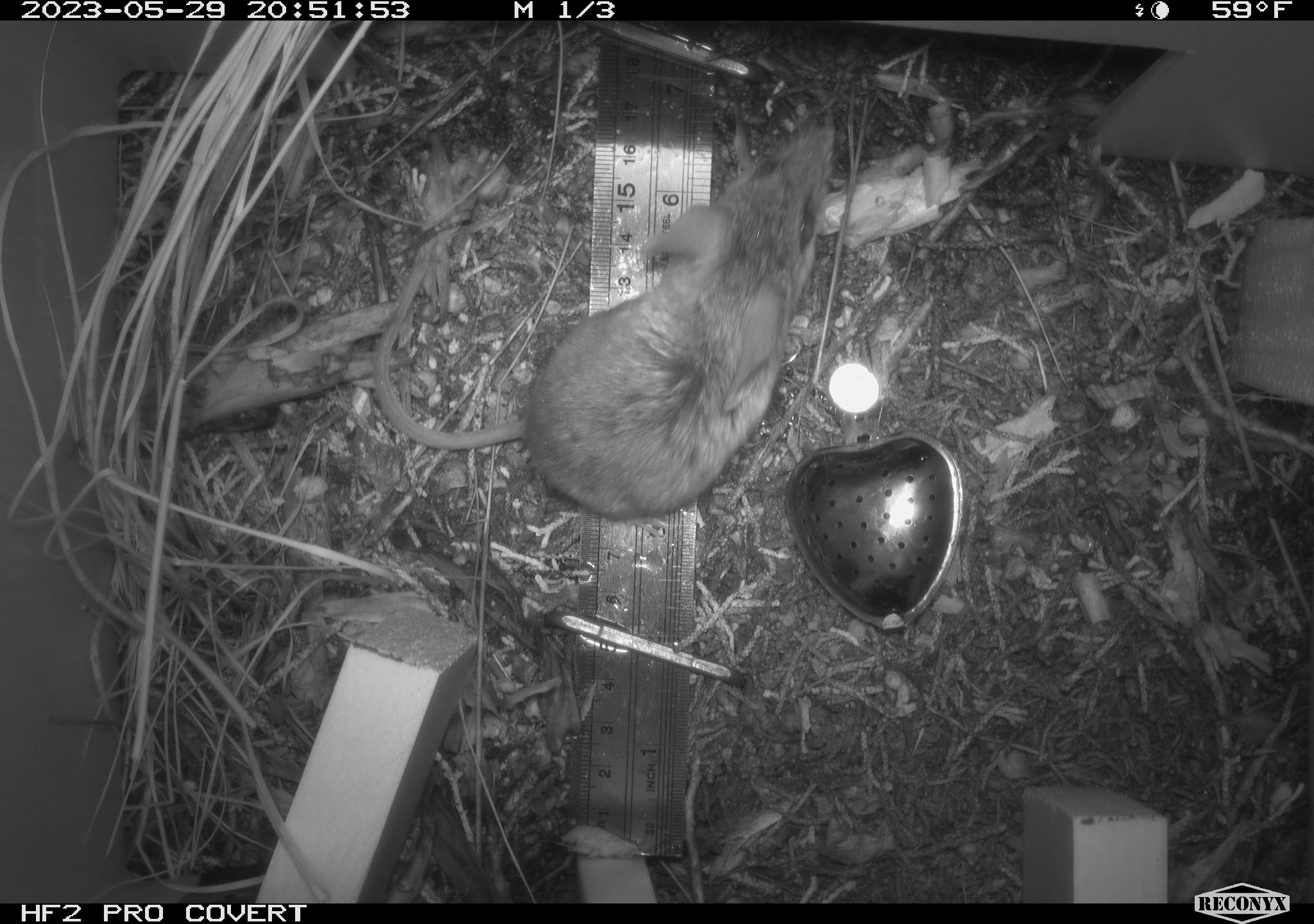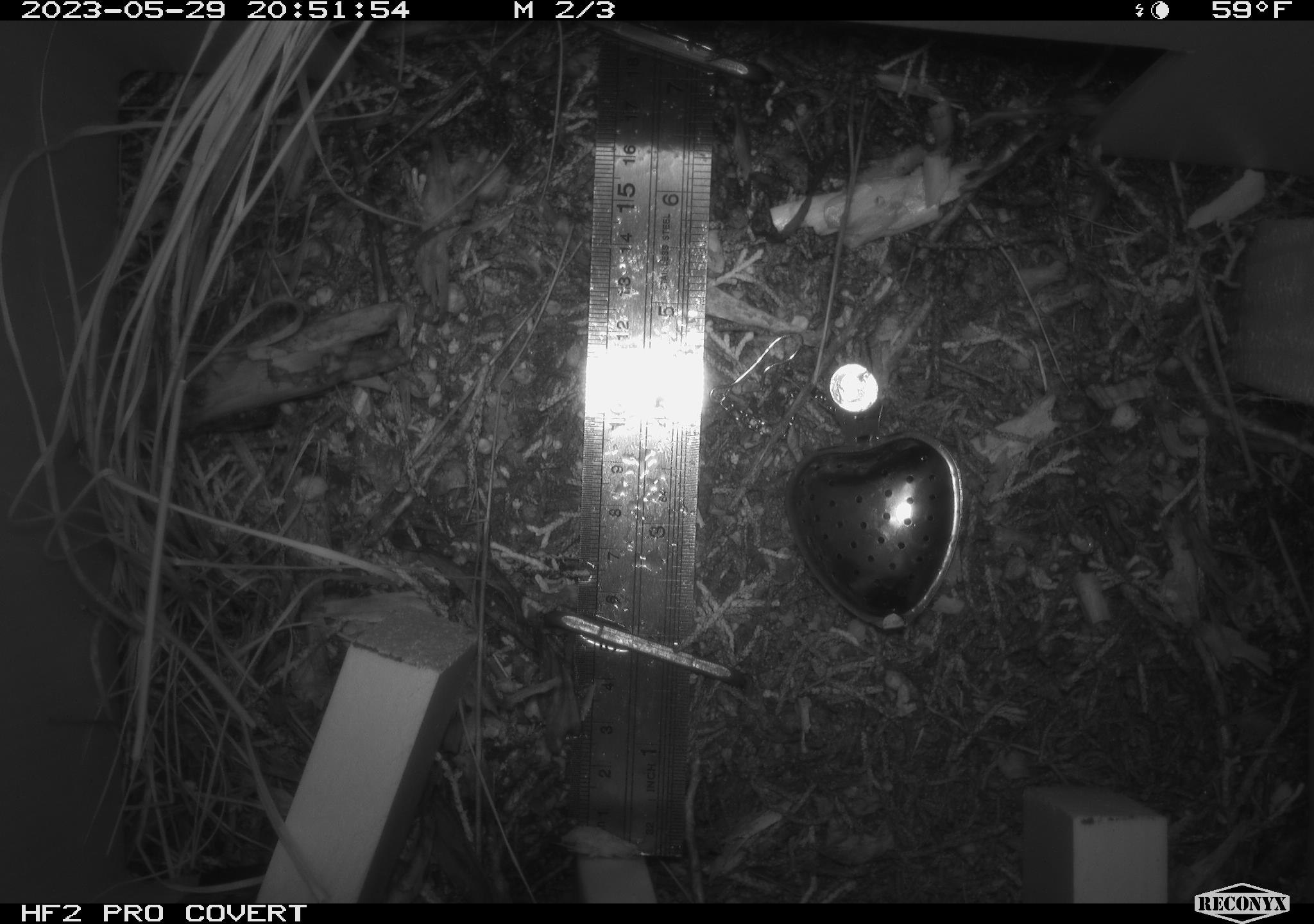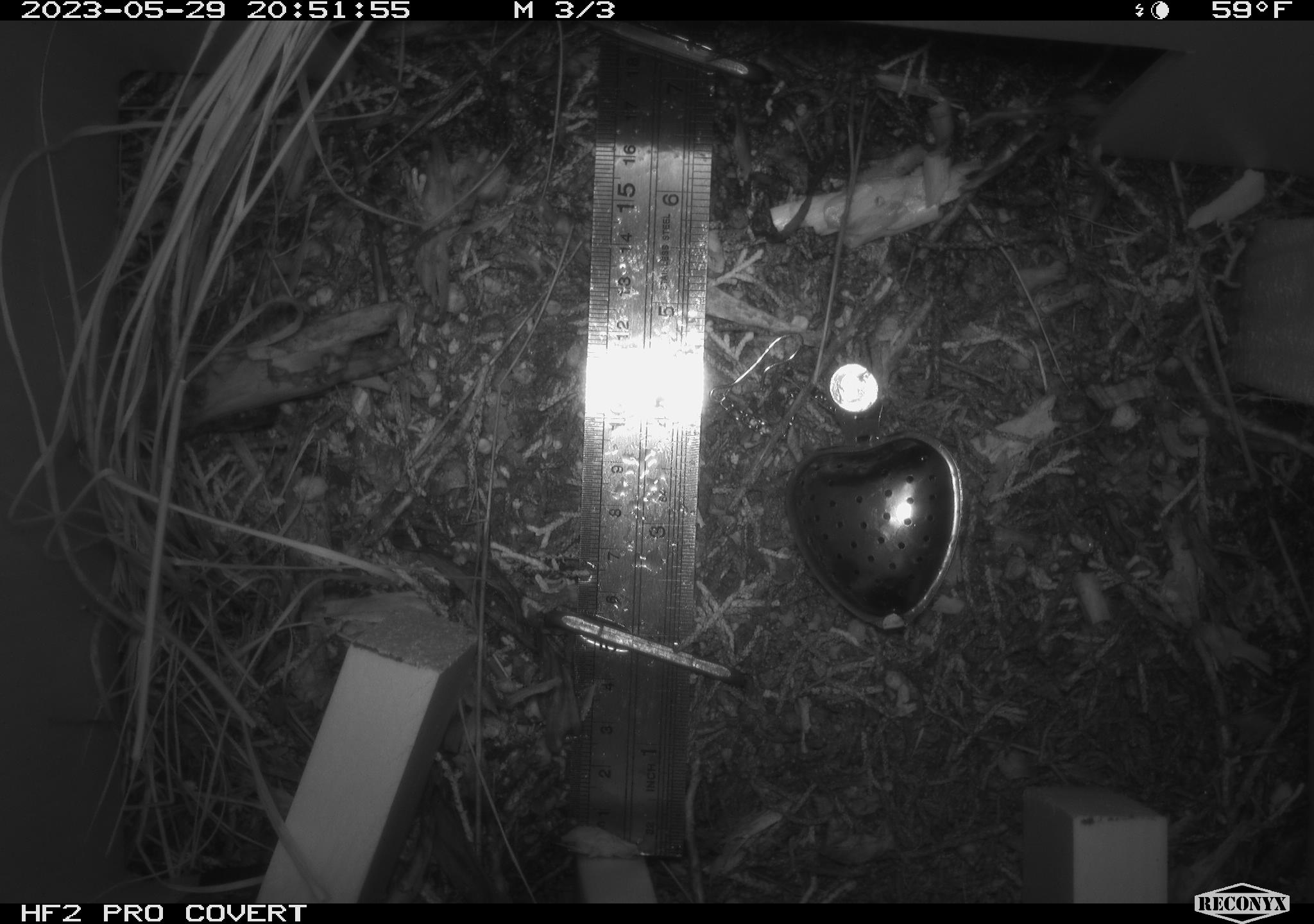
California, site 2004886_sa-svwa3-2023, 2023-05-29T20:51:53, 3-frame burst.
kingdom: Animalia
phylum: Chordata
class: Mammalia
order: Rodentia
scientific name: Rodentia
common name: mouse species